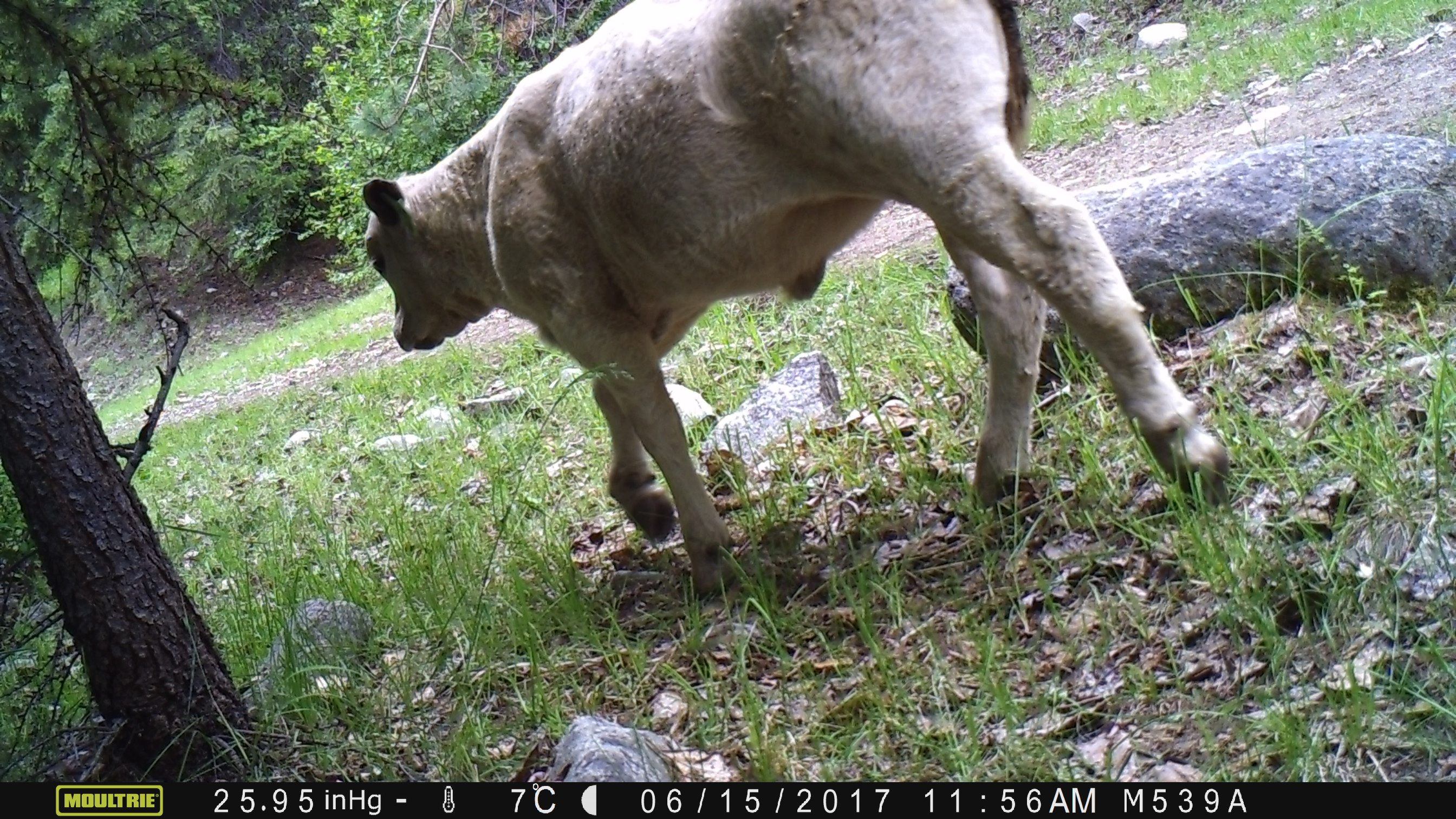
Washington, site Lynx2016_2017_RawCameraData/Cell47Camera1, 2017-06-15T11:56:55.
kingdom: Animalia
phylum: Chordata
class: Mammalia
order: Artiodactyla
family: Bovidae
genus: Bos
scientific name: Bos taurus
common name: domestic cattle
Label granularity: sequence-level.